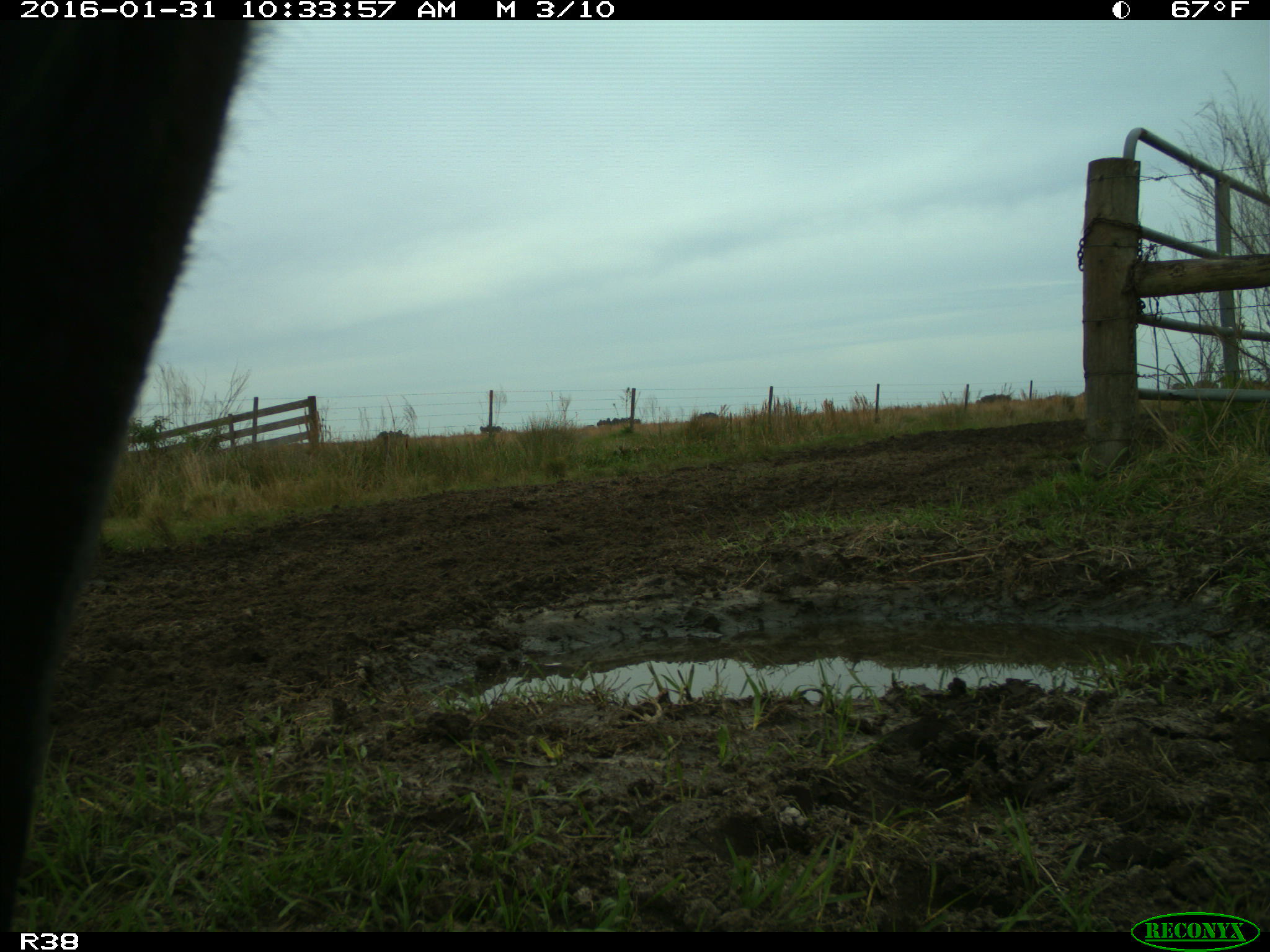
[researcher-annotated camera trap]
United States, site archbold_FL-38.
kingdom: Animalia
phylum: Chordata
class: Mammalia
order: Artiodactyla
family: Bovidae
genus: Bos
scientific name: Bos taurus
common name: domestic cow